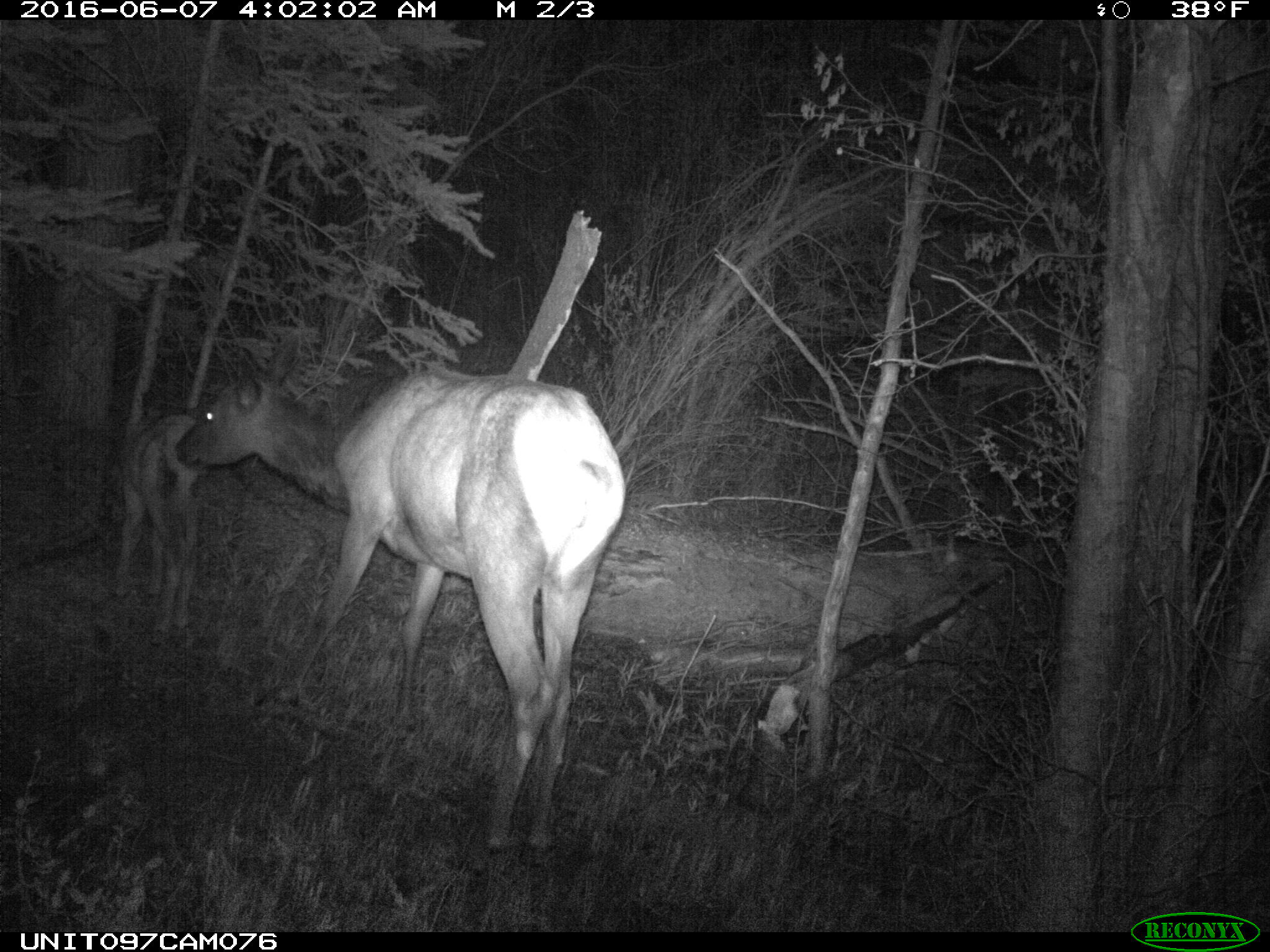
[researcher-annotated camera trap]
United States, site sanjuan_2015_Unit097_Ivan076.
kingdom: Animalia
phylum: Chordata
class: Mammalia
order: Artiodactyla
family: Cervidae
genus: Cervus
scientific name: Cervus elaphus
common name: red deer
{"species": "Cervus elaphus (red deer)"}